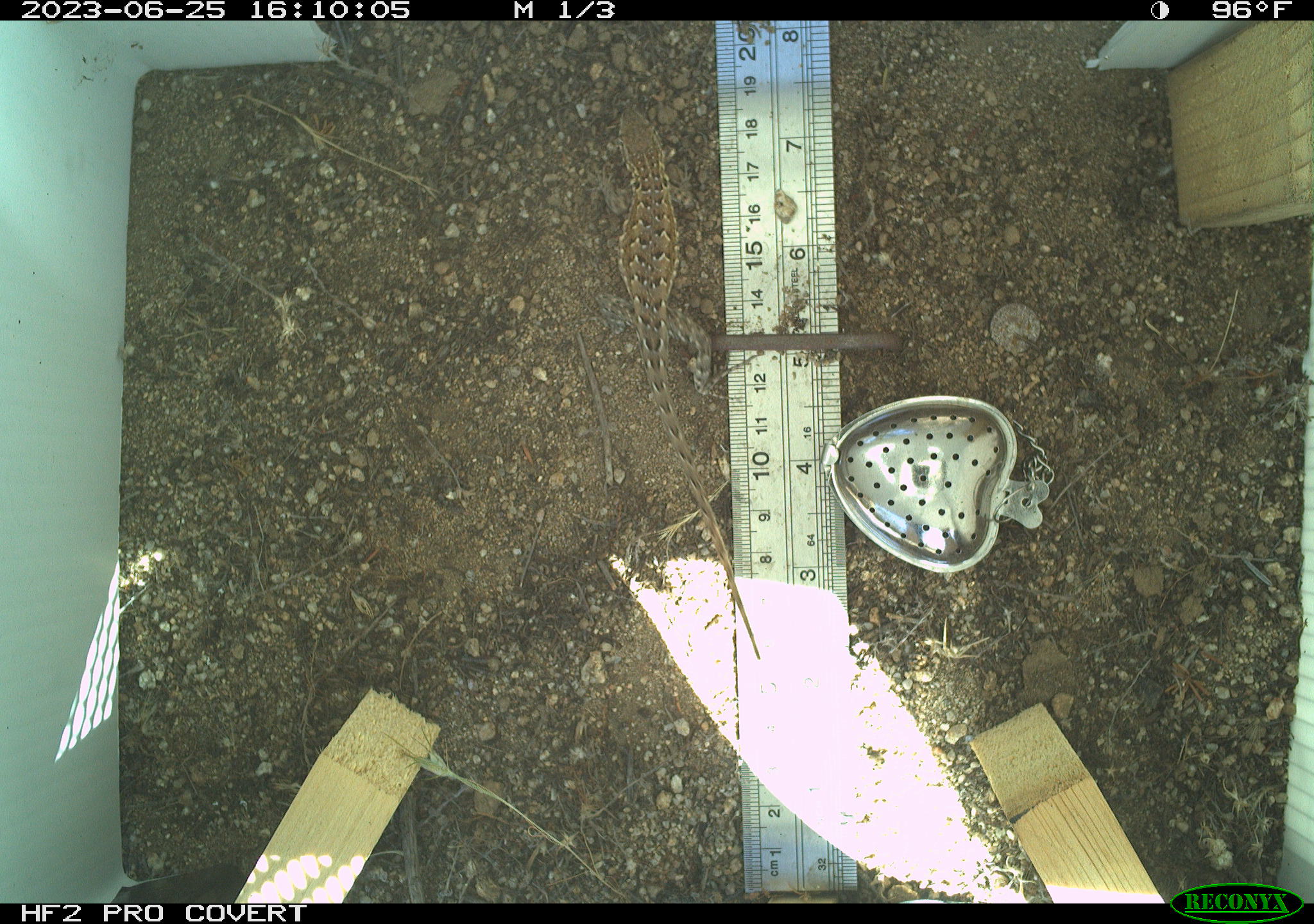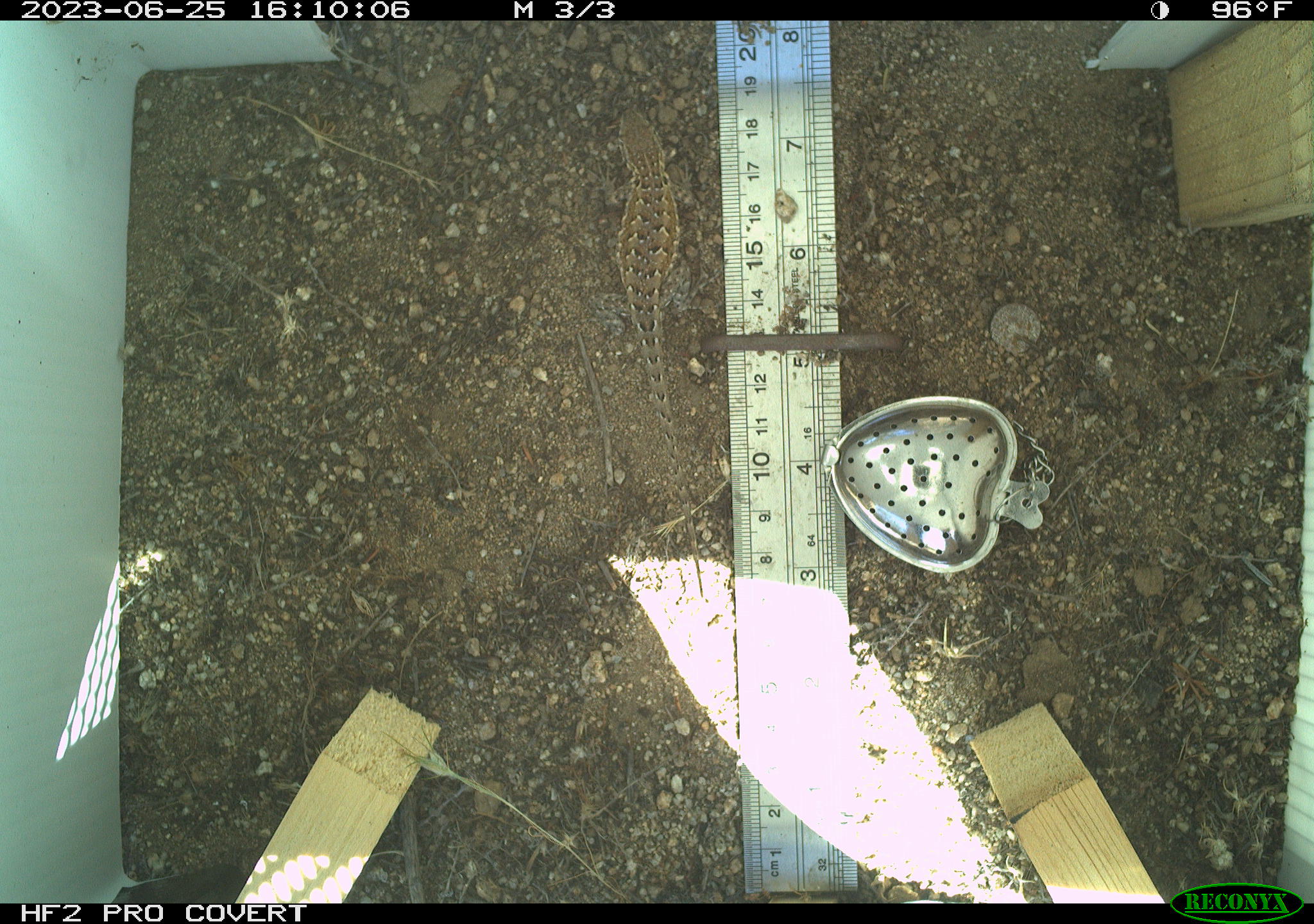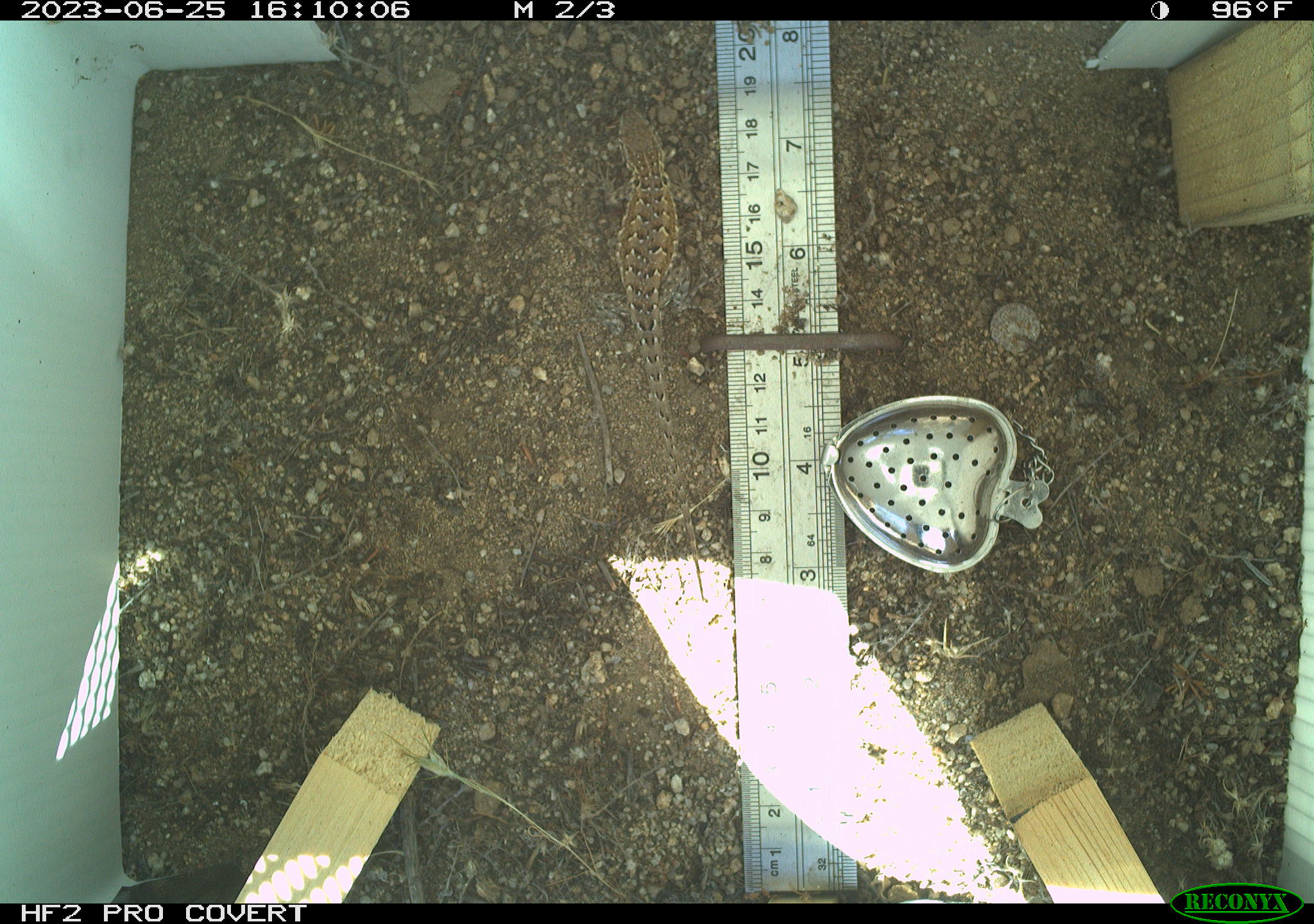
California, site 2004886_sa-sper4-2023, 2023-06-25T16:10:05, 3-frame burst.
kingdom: Animalia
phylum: Chordata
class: Reptilia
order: Squamata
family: Phrynosomatidae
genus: Uta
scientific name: Uta stansburiana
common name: common side-blotched lizard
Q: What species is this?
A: Common side-blotched lizard (Uta stansburiana).